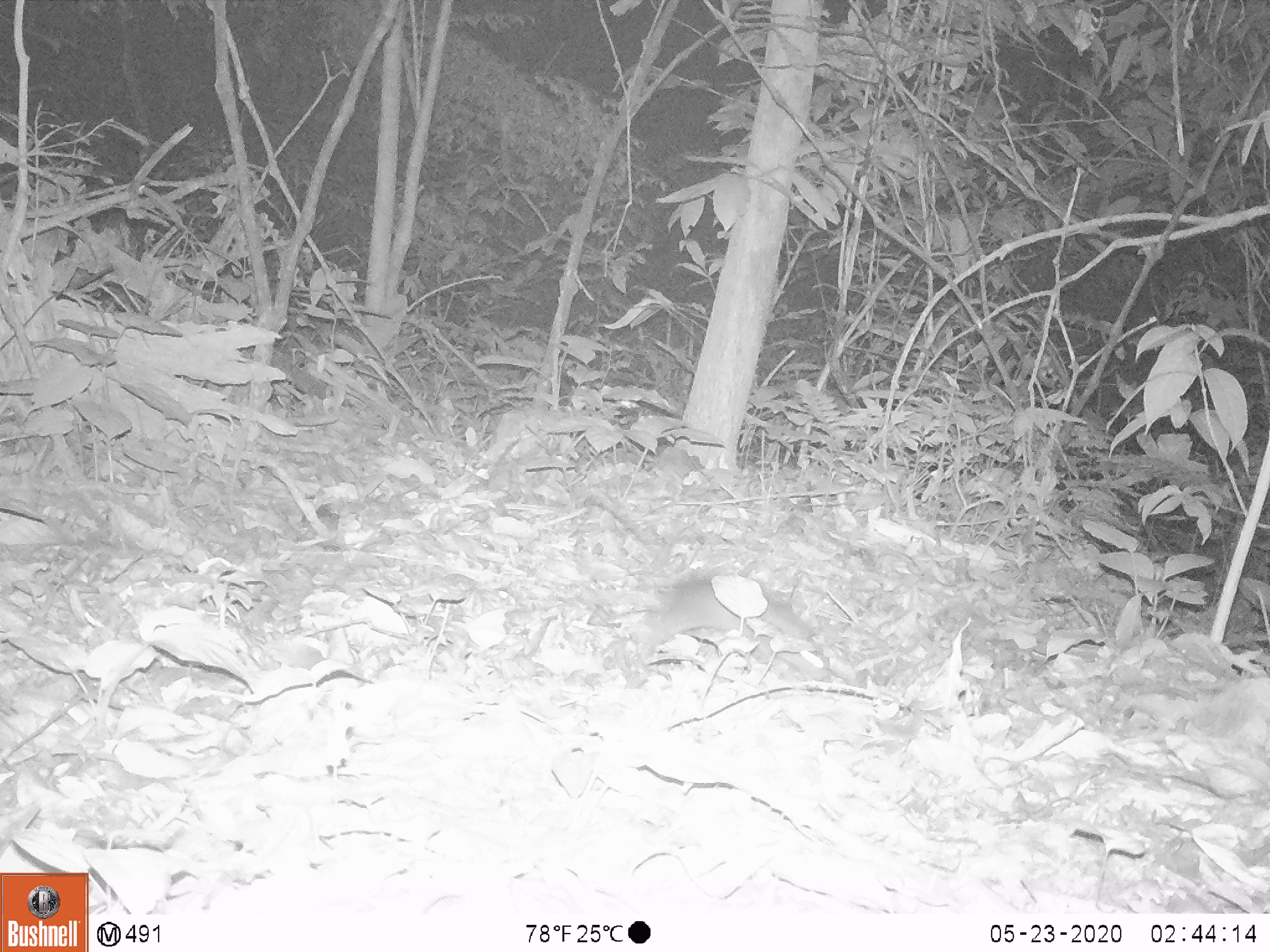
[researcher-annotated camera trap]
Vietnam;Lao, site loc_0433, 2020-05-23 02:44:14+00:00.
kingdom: Animalia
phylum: Chordata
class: Mammalia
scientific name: Mammalia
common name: mammal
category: unidentified small mammal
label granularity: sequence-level